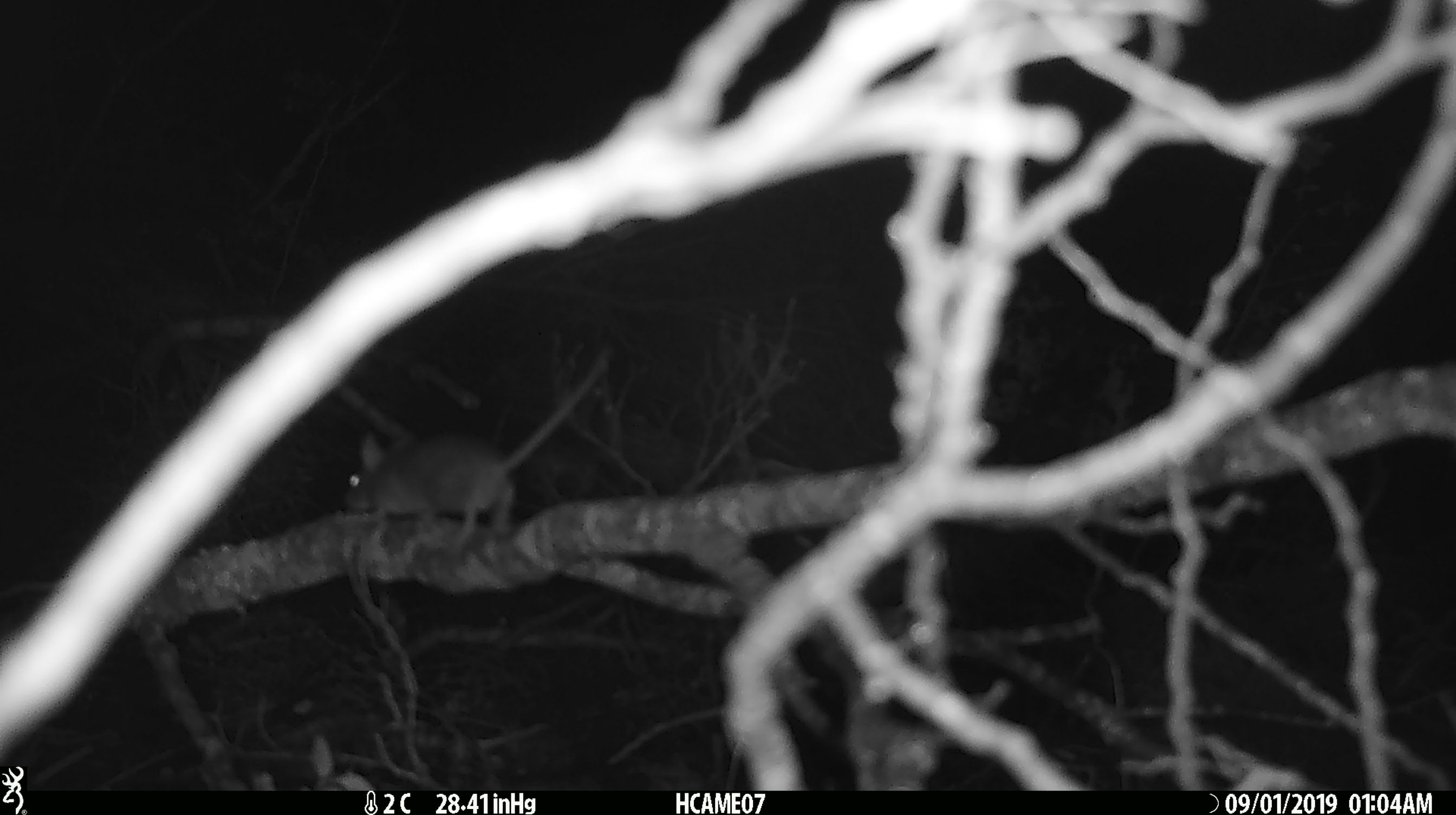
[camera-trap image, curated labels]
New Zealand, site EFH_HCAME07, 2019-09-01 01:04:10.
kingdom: Animalia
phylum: Chordata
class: Mammalia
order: Rodentia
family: Muridae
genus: Mus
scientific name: Mus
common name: mouse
Mouse (Mus).